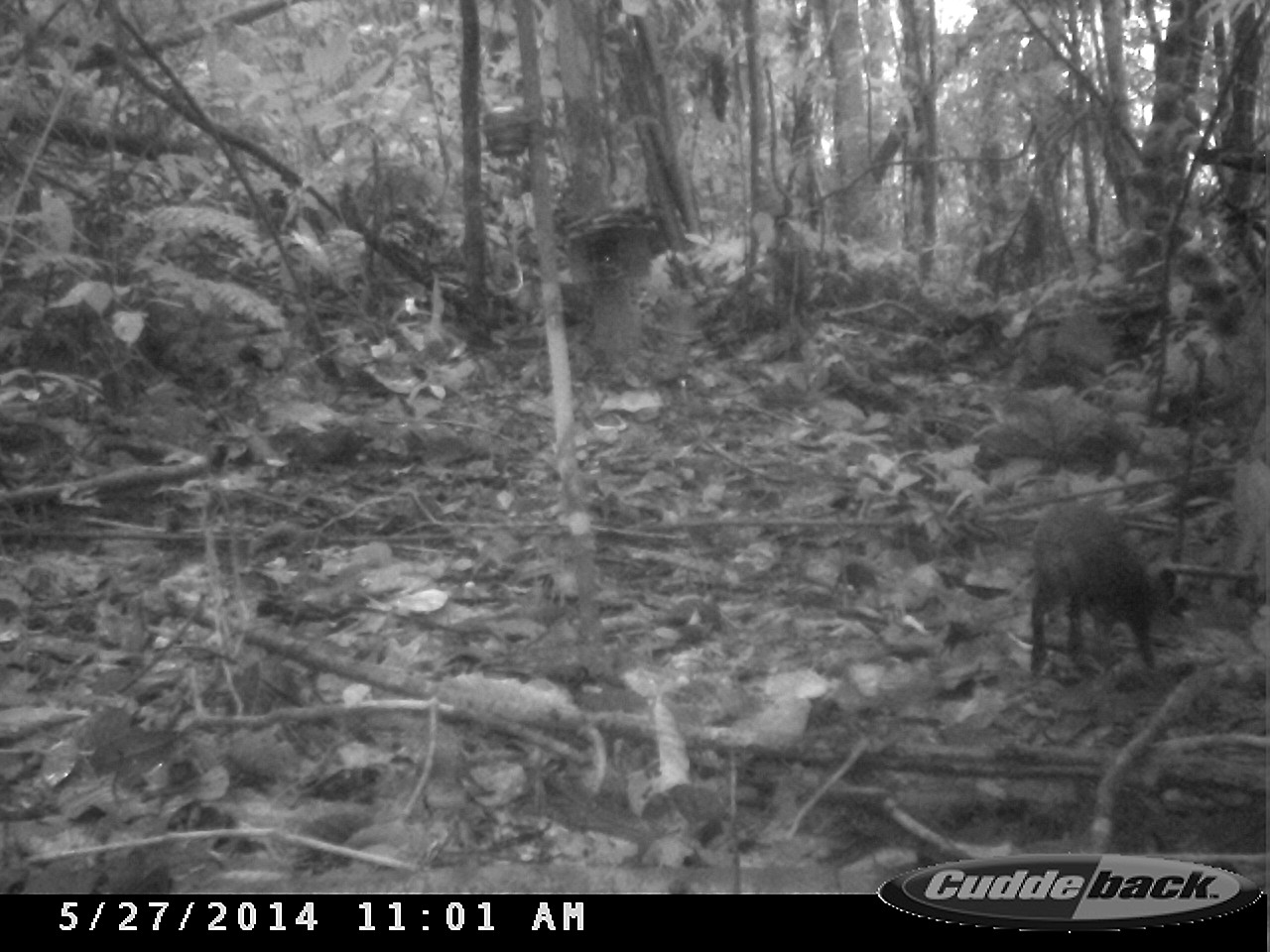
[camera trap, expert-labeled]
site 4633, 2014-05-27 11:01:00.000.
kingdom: Animalia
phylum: Chordata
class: Mammalia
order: Rodentia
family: Dasyproctidae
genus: Dasyprocta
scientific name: Dasyprocta leporina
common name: red-rumped agouti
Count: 1.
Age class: adult.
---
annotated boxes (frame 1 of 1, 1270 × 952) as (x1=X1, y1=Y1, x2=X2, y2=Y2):
dasyprocta leporina: (x1=1025, y1=503, x2=1178, y2=681)